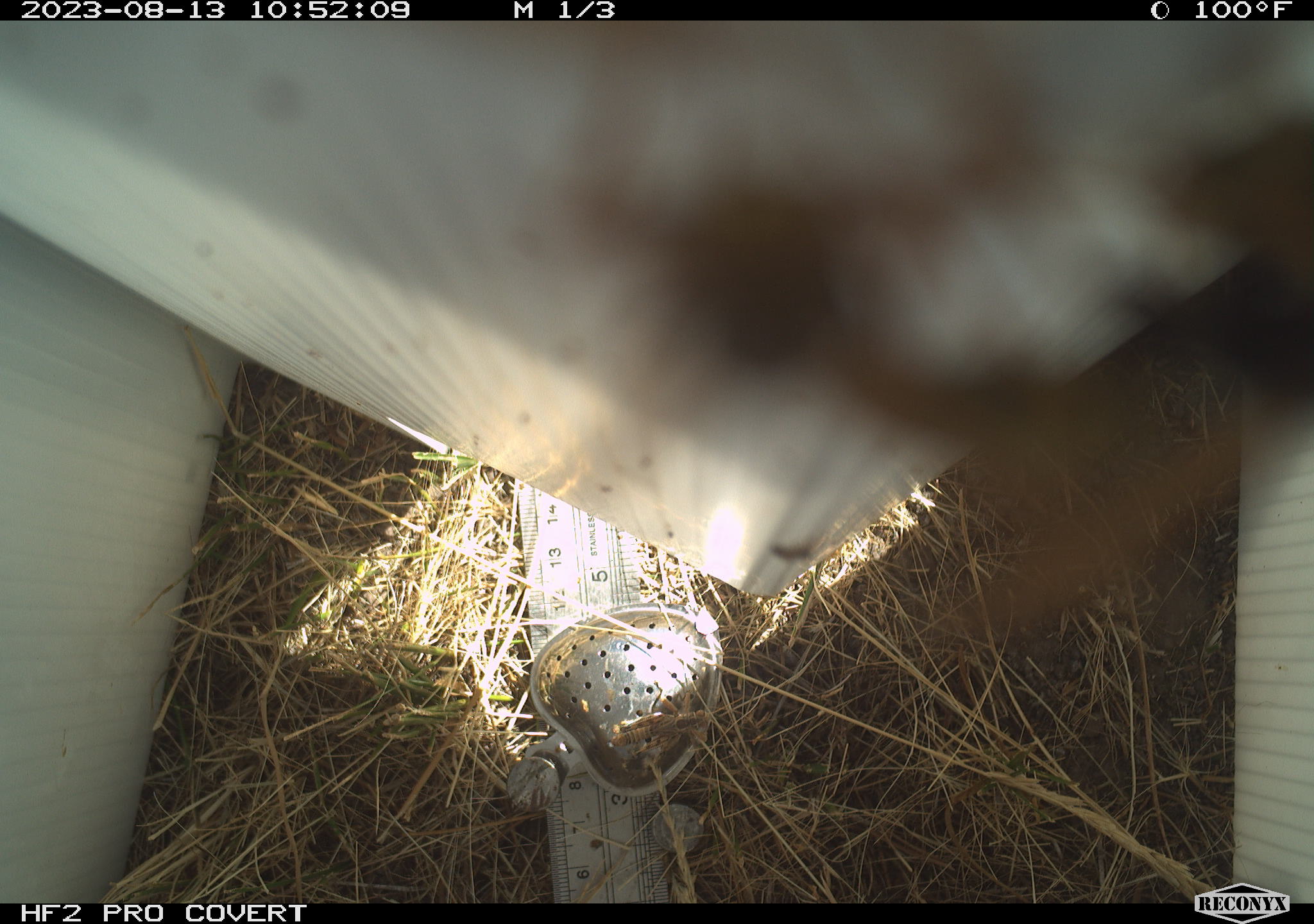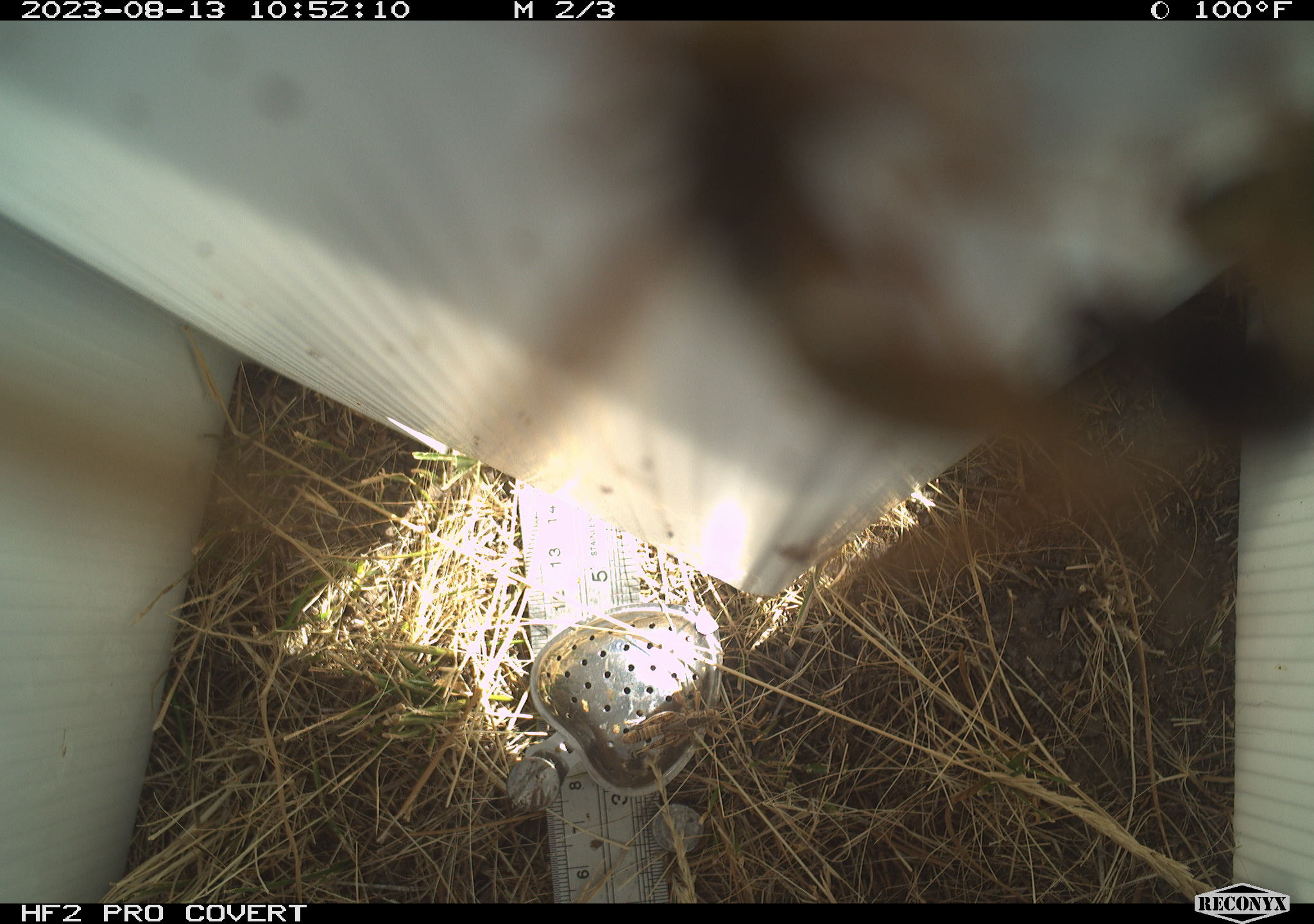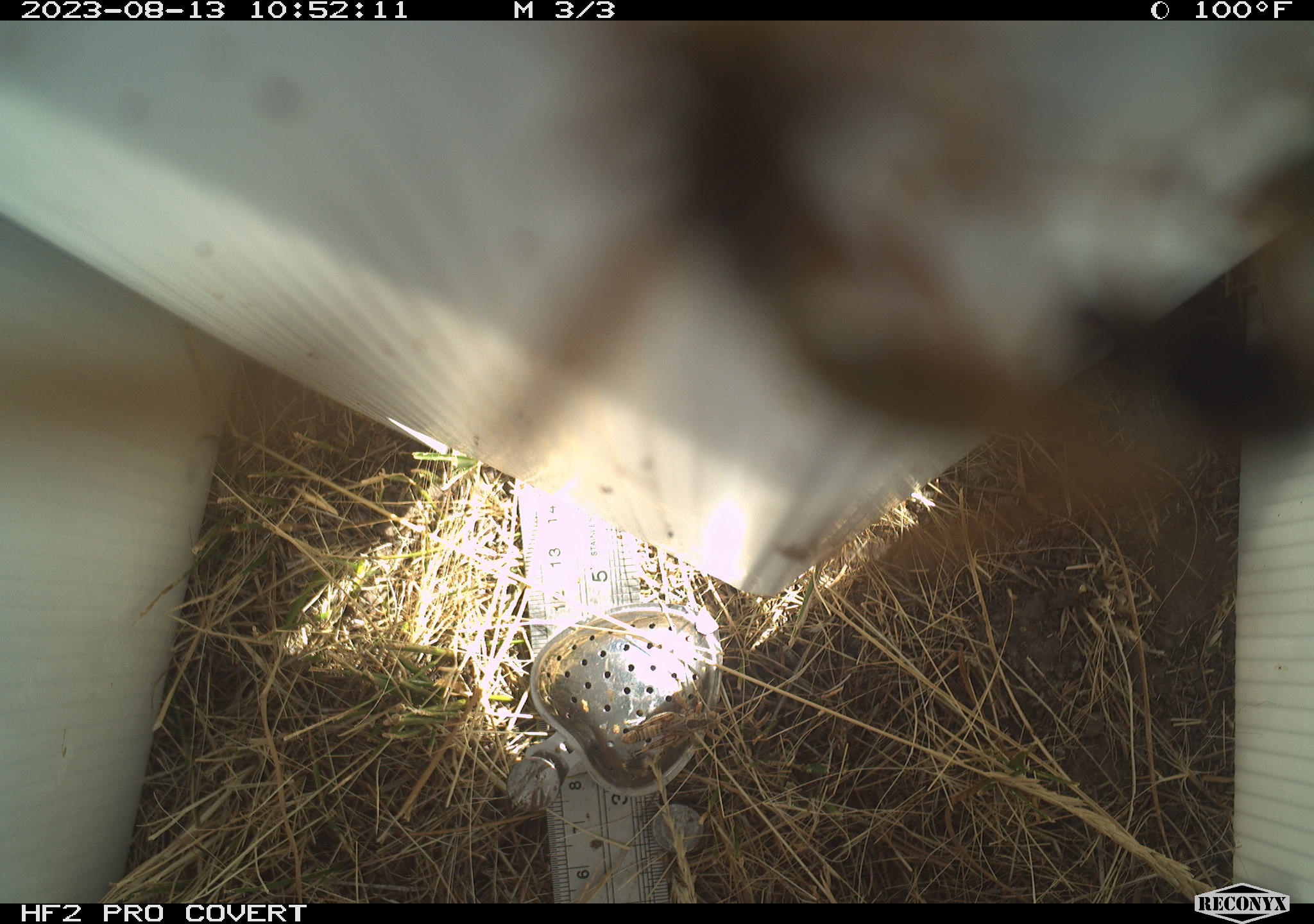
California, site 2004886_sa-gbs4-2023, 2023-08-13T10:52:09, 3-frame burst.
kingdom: Animalia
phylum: Arthropoda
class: Insecta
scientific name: Insecta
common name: insect